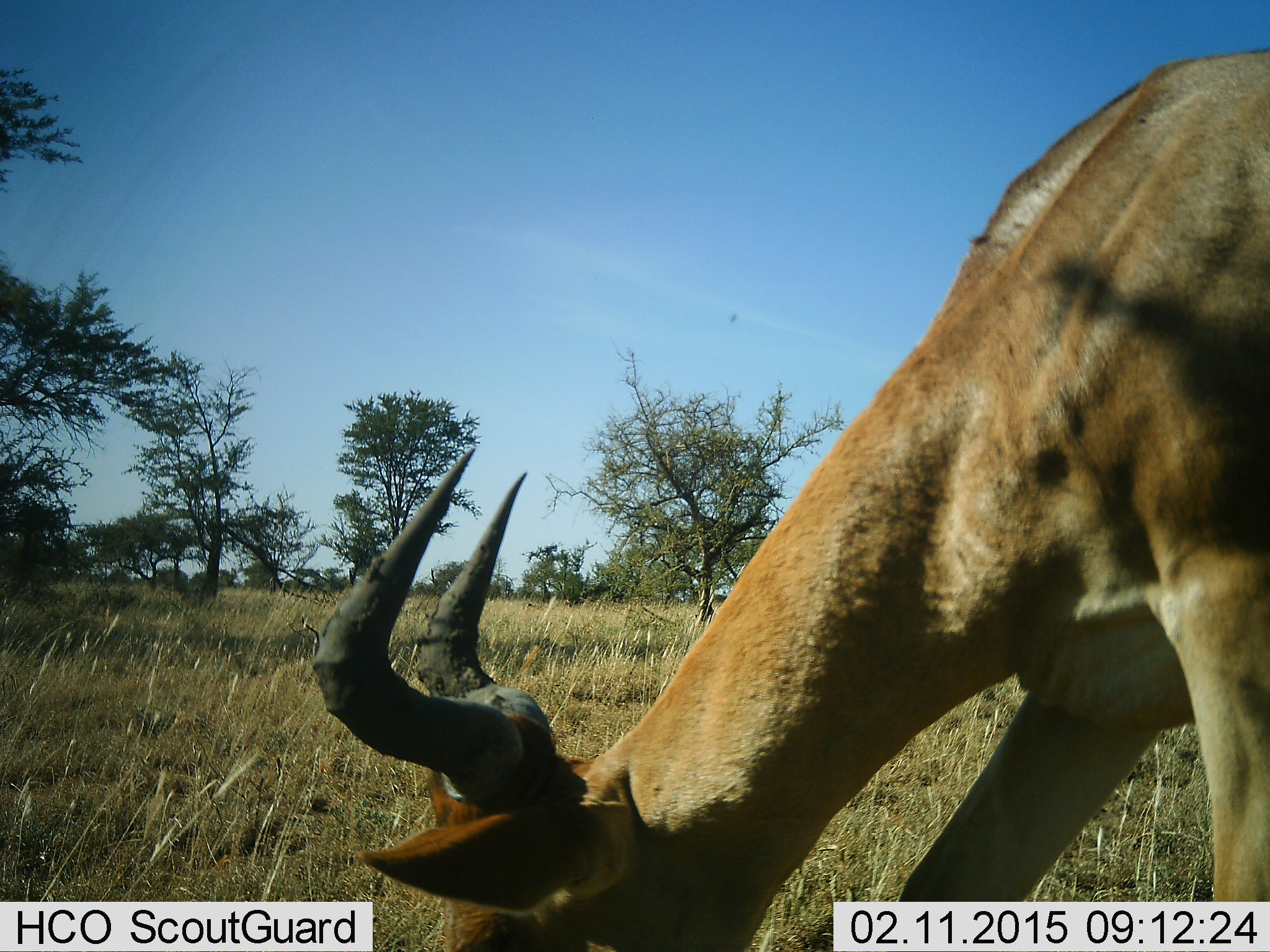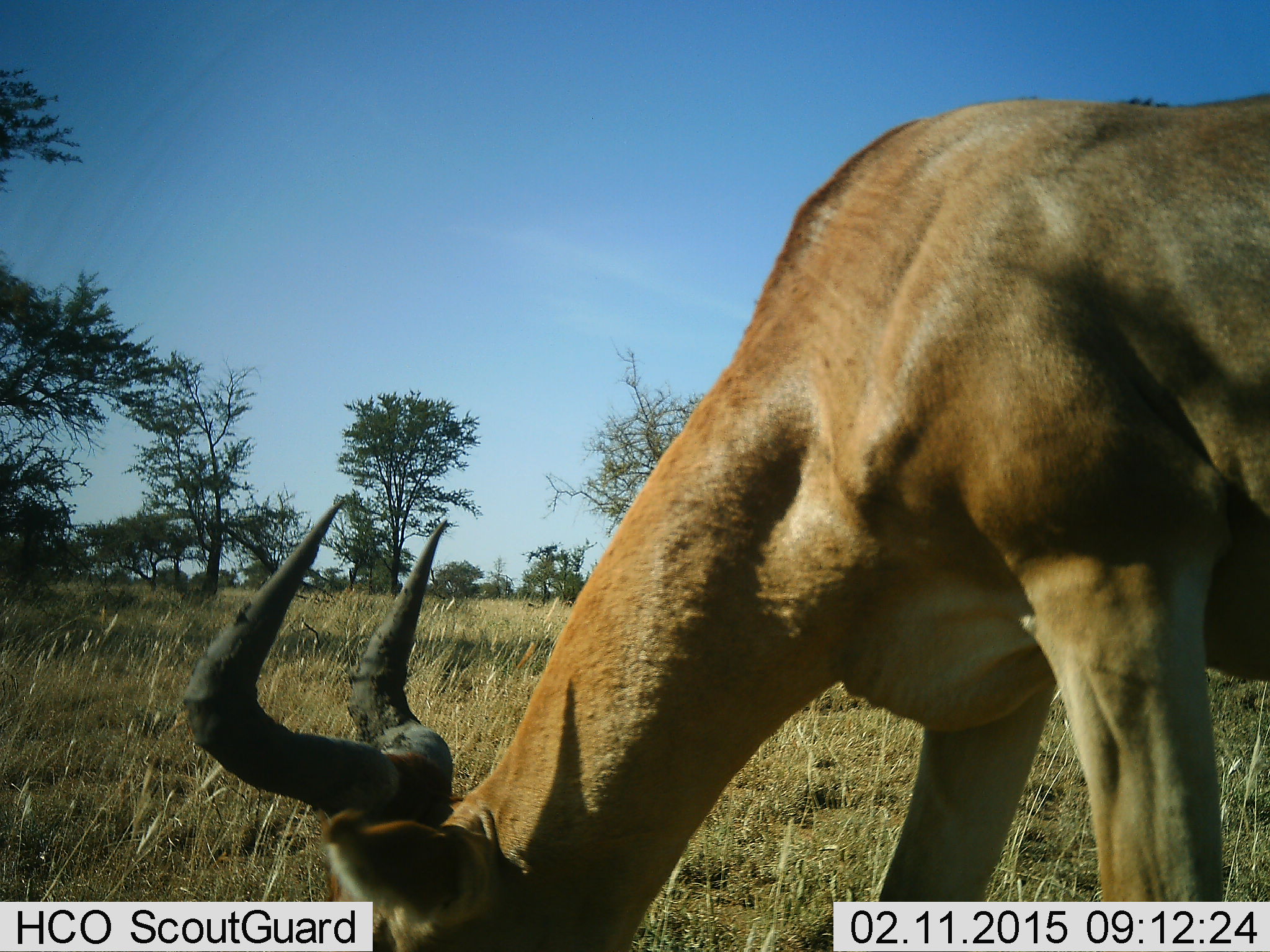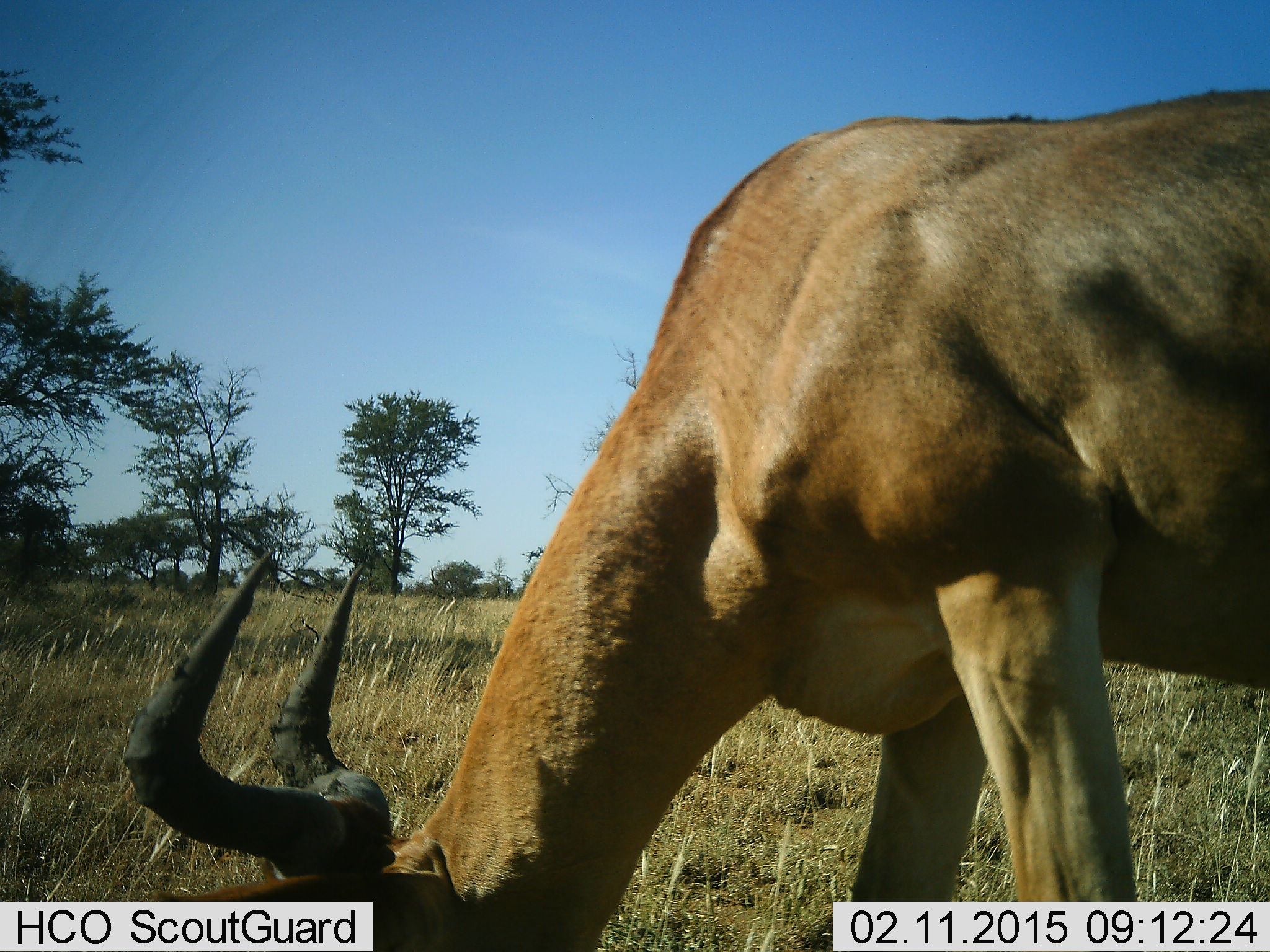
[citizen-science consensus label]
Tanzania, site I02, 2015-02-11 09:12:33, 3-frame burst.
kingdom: Animalia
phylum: Chordata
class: Mammalia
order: Artiodactyla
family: Bovidae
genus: Alcelaphus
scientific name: Alcelaphus buselaphus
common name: hartebeest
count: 1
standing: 20%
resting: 0%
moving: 10%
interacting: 0%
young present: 0%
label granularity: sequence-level